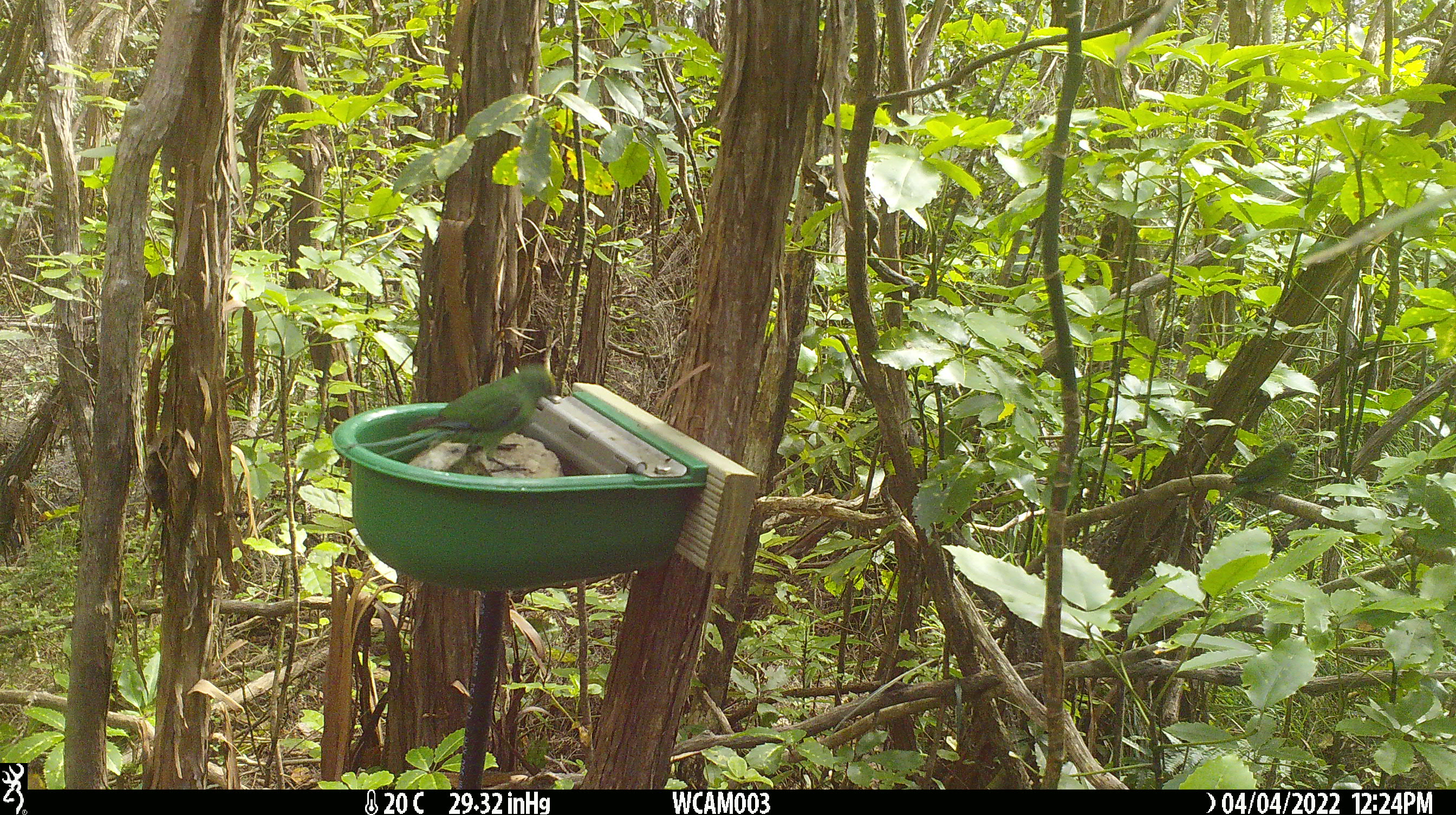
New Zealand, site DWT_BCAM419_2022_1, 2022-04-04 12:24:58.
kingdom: Animalia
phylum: Chordata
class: Aves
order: Psittaciformes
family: Psittaculidae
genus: Cyanoramphus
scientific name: Cyanoramphus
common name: parakeet